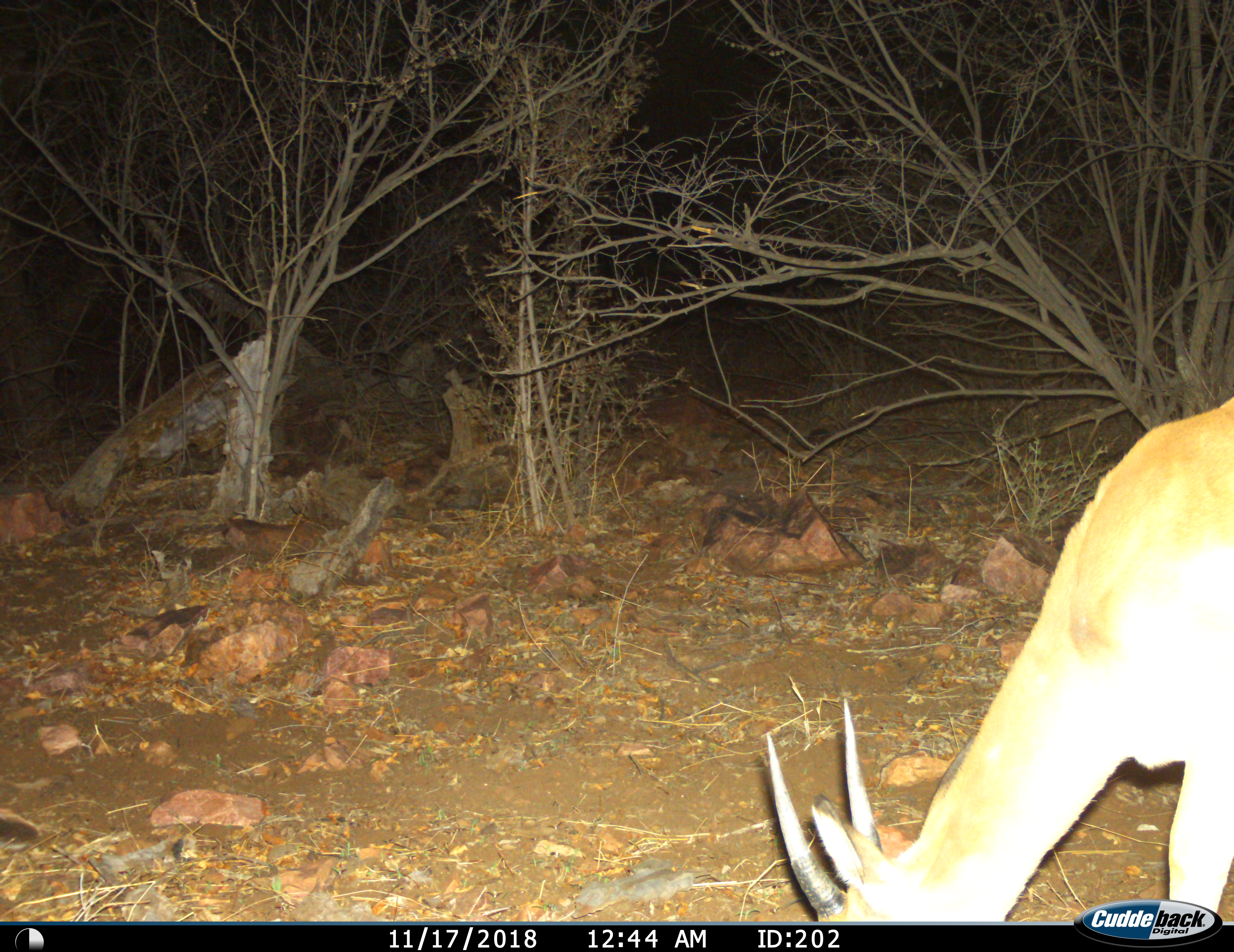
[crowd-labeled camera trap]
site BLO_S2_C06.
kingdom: Animalia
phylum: Chordata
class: Mammalia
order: Artiodactyla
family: Bovidae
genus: Aepyceros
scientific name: Aepyceros melampus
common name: impala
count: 1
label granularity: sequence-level